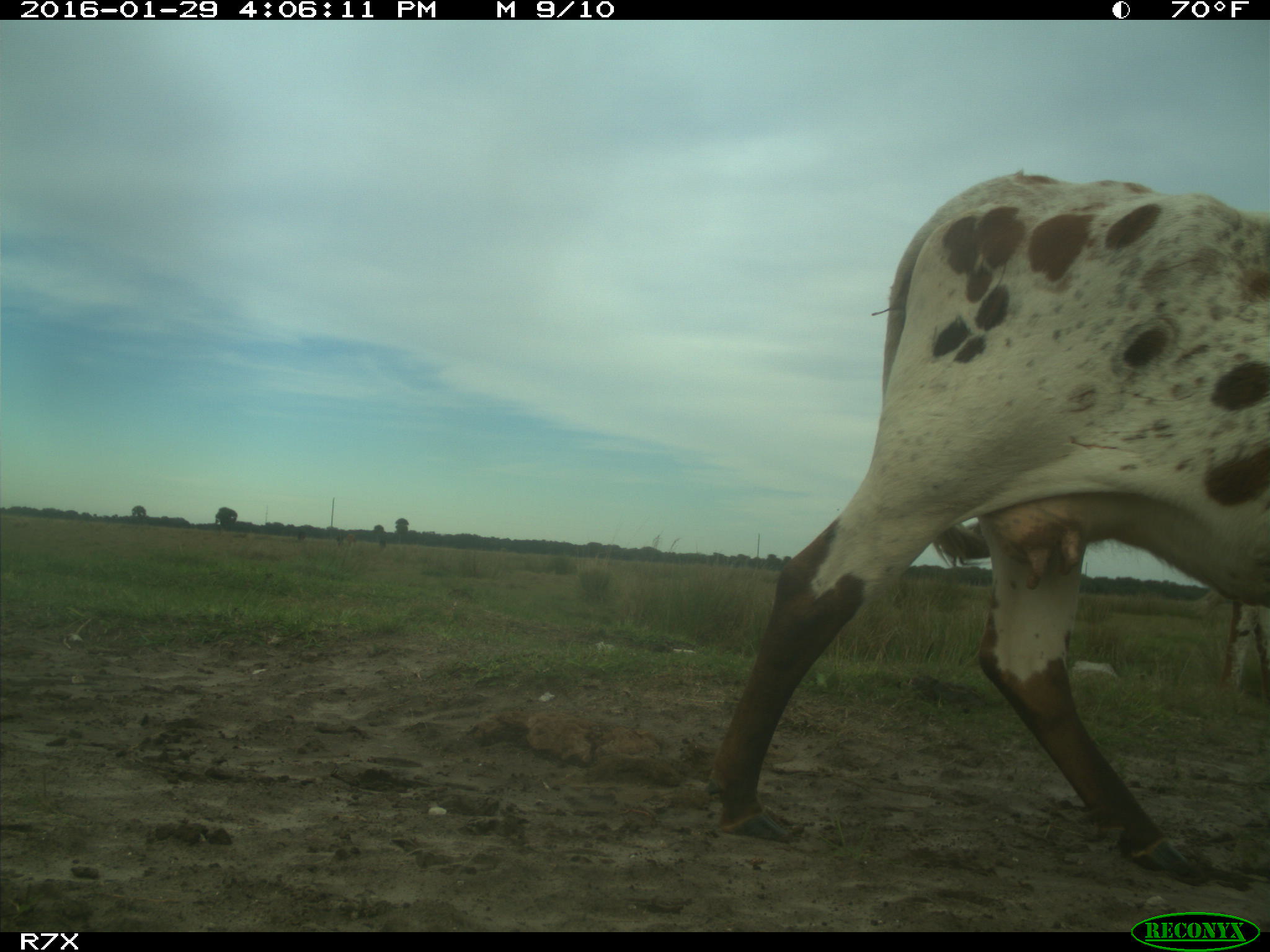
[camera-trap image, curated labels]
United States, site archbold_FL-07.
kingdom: Animalia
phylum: Chordata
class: Mammalia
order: Artiodactyla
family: Bovidae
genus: Bos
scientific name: Bos taurus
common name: domestic cow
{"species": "Bos taurus (domestic cow)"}